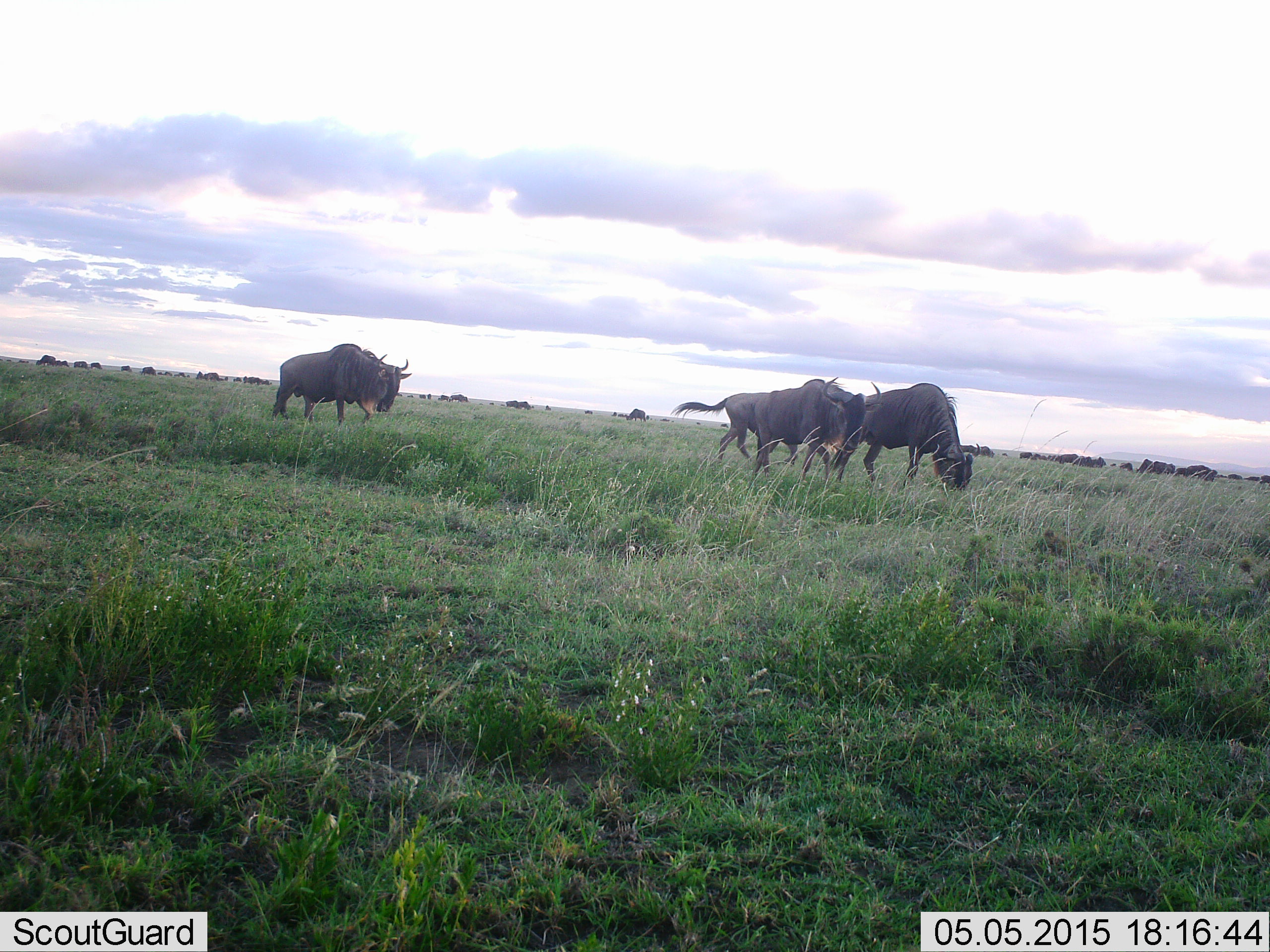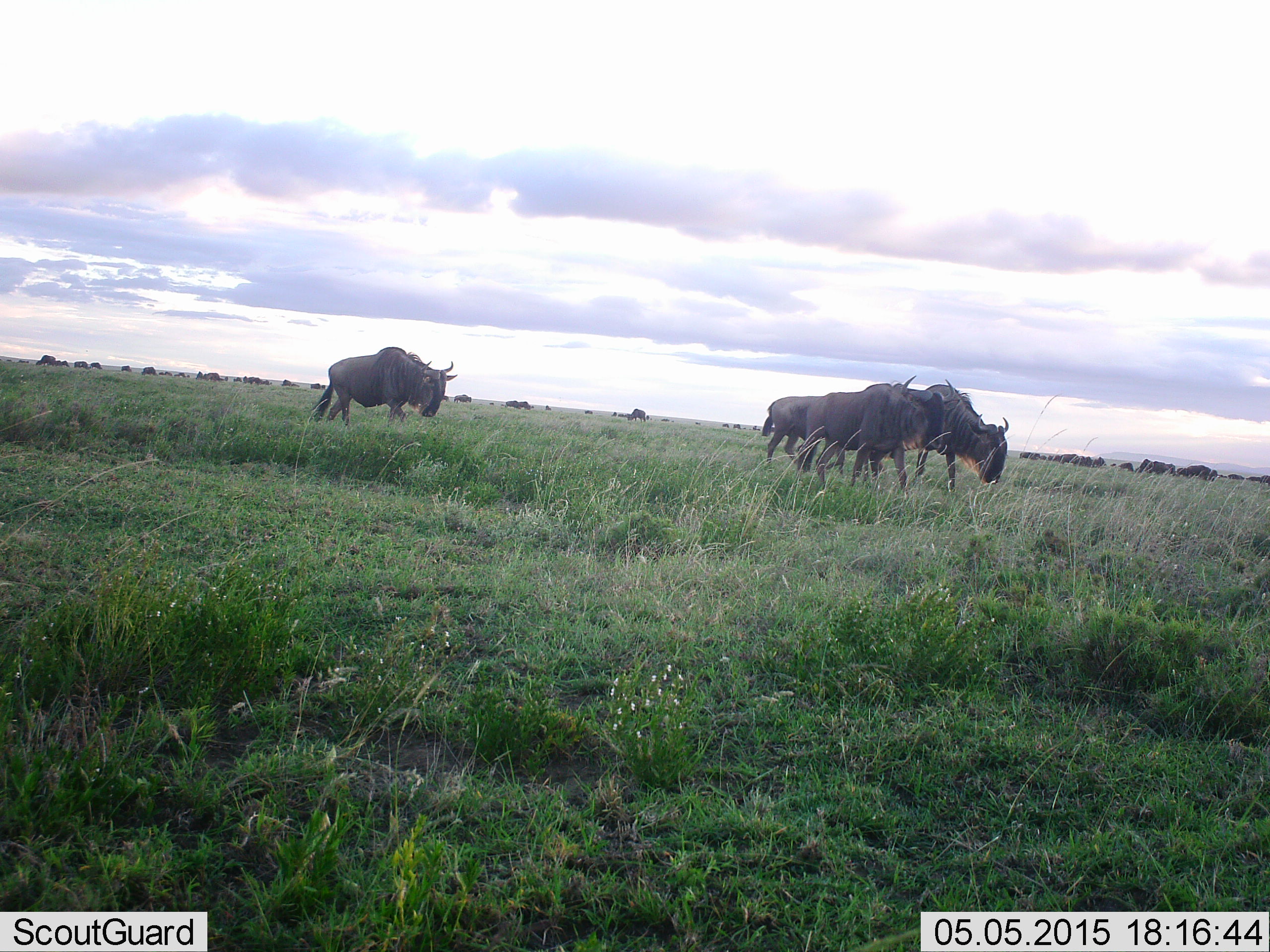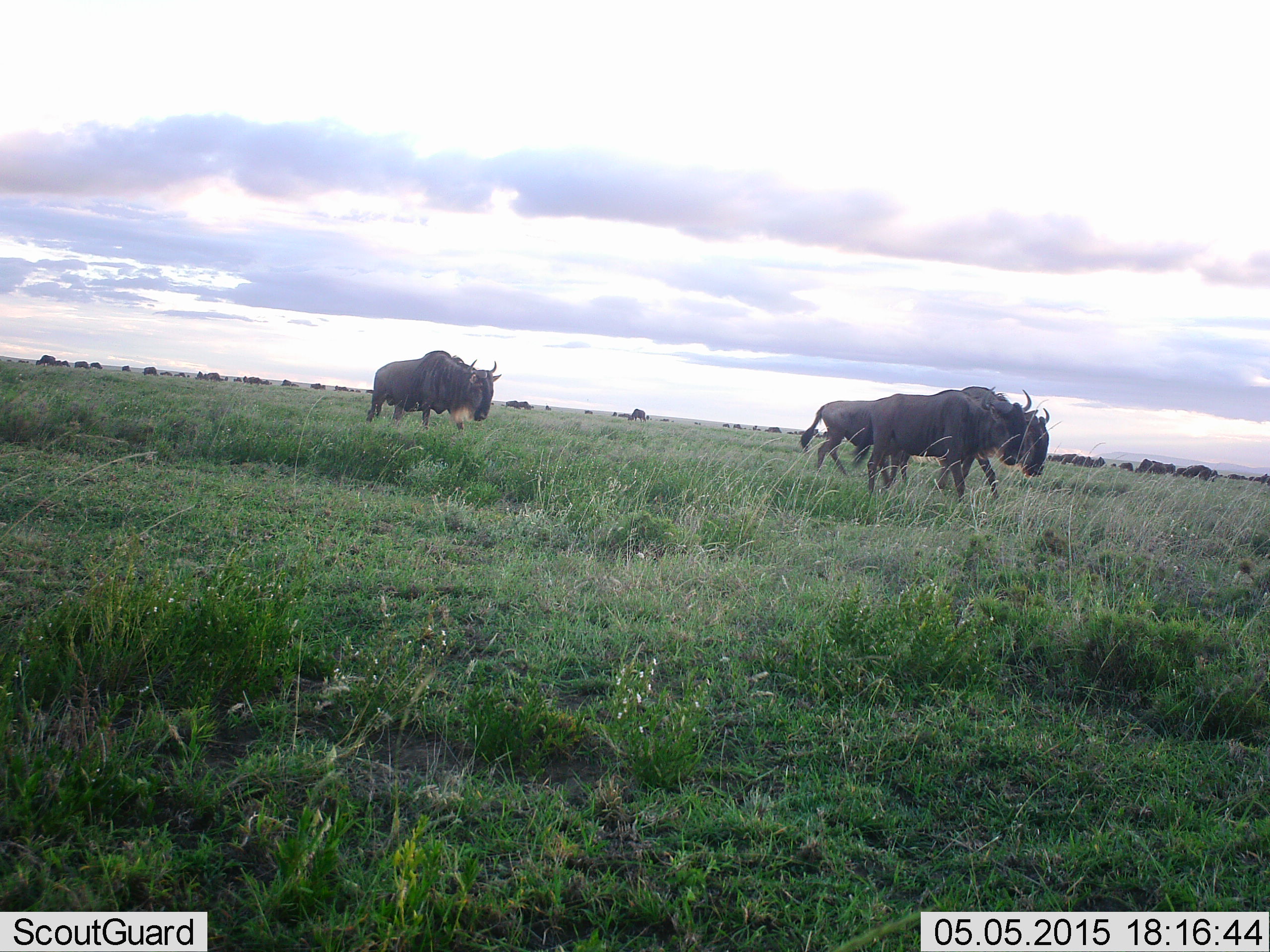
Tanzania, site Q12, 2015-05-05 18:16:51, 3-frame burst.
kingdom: Animalia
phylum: Chordata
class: Mammalia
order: Artiodactyla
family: Bovidae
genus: Connochaetes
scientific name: Connochaetes taurinus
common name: blue wildebeest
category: wildebeest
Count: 5.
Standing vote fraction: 30%.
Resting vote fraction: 0%.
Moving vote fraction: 90%.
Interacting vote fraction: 0%.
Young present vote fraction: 0%.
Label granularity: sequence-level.